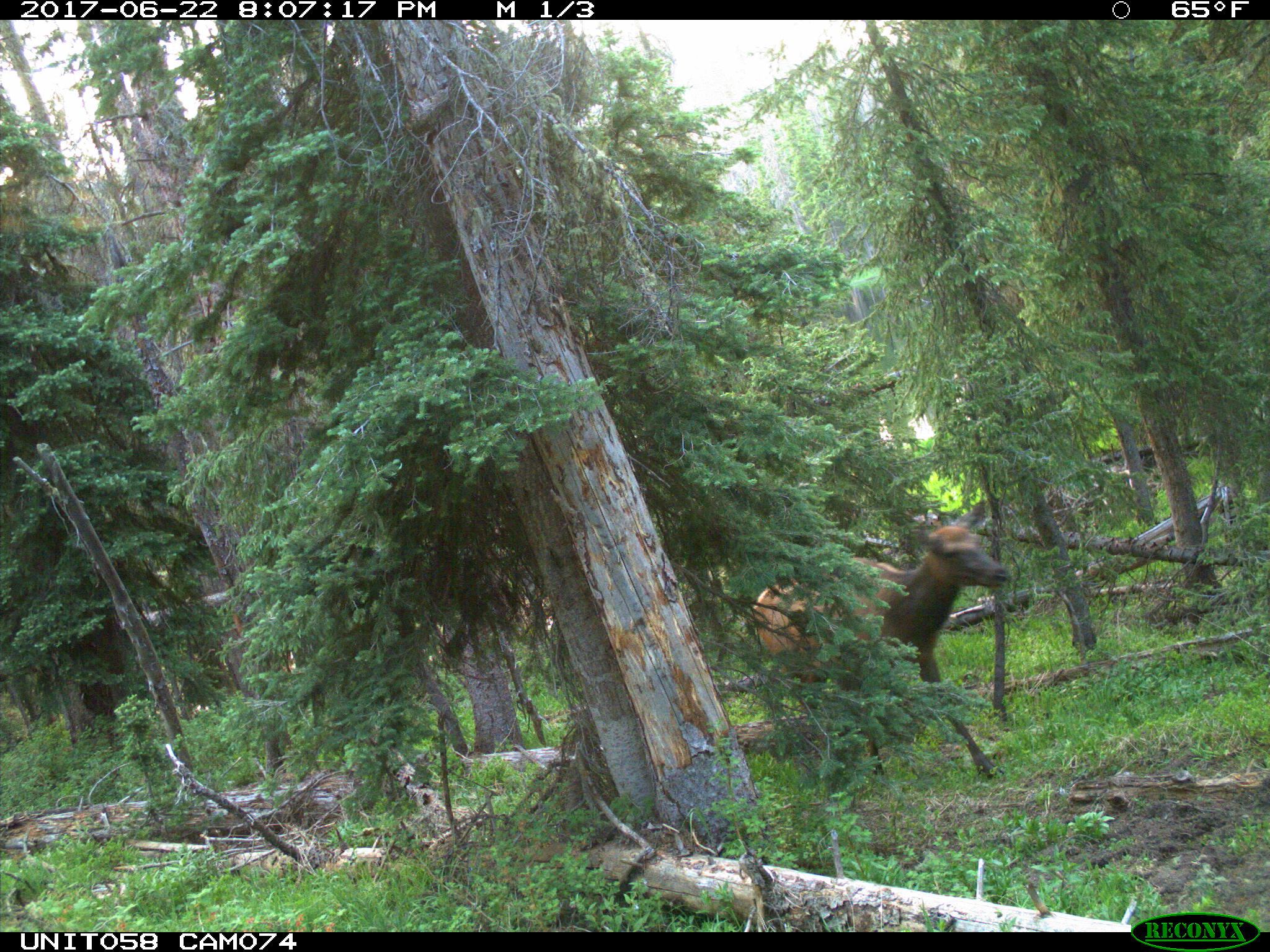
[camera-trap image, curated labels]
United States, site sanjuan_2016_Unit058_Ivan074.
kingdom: Animalia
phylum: Chordata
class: Mammalia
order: Artiodactyla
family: Cervidae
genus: Cervus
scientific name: Cervus elaphus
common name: red deer